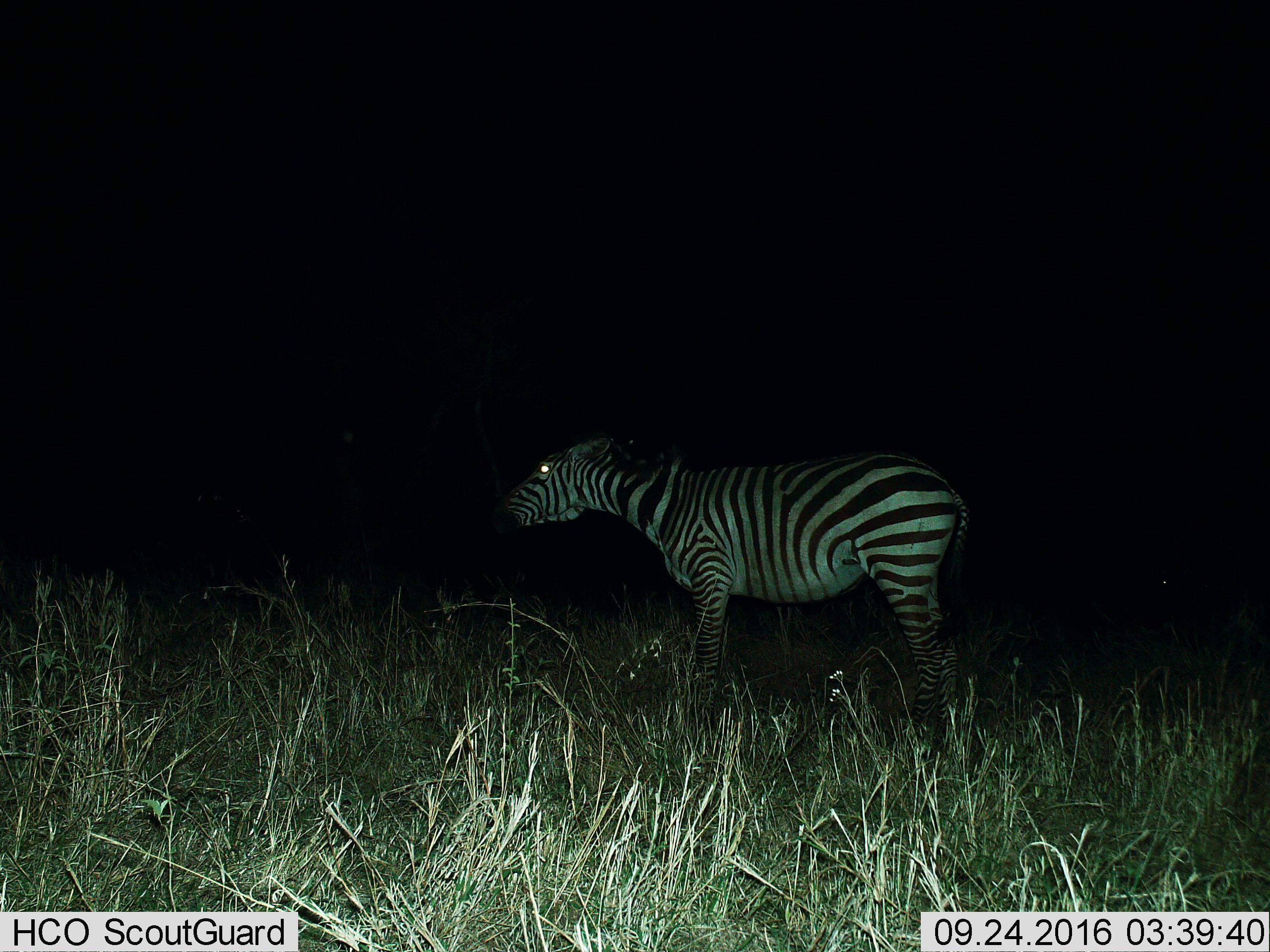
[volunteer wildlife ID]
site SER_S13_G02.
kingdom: Animalia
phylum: Chordata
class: Mammalia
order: Perissodactyla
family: Equidae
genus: Equus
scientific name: Equus quagga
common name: plains zebra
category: zebraplains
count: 1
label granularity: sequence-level